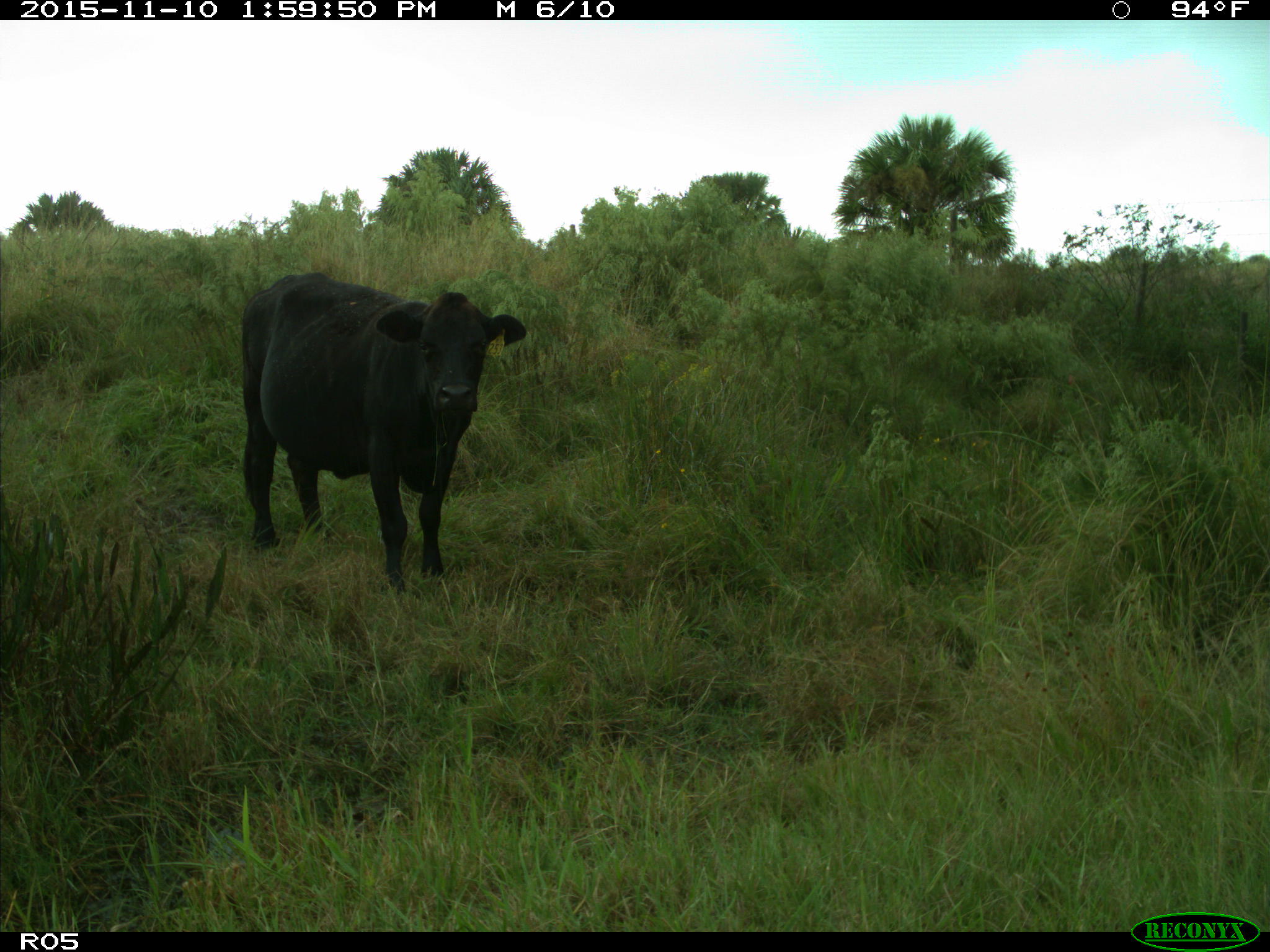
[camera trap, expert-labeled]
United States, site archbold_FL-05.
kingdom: Animalia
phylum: Chordata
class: Mammalia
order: Artiodactyla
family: Bovidae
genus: Bos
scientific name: Bos taurus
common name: domestic cow